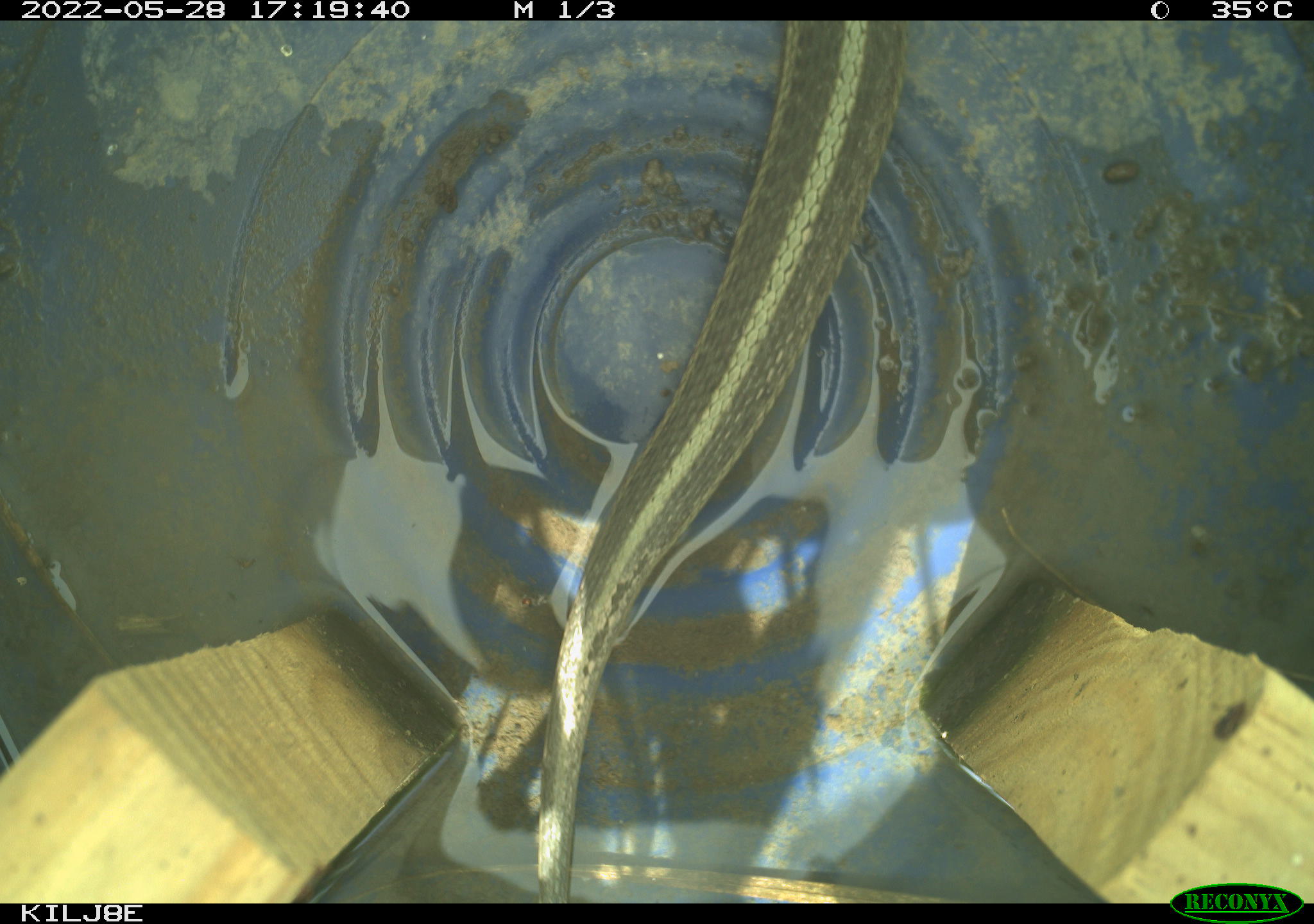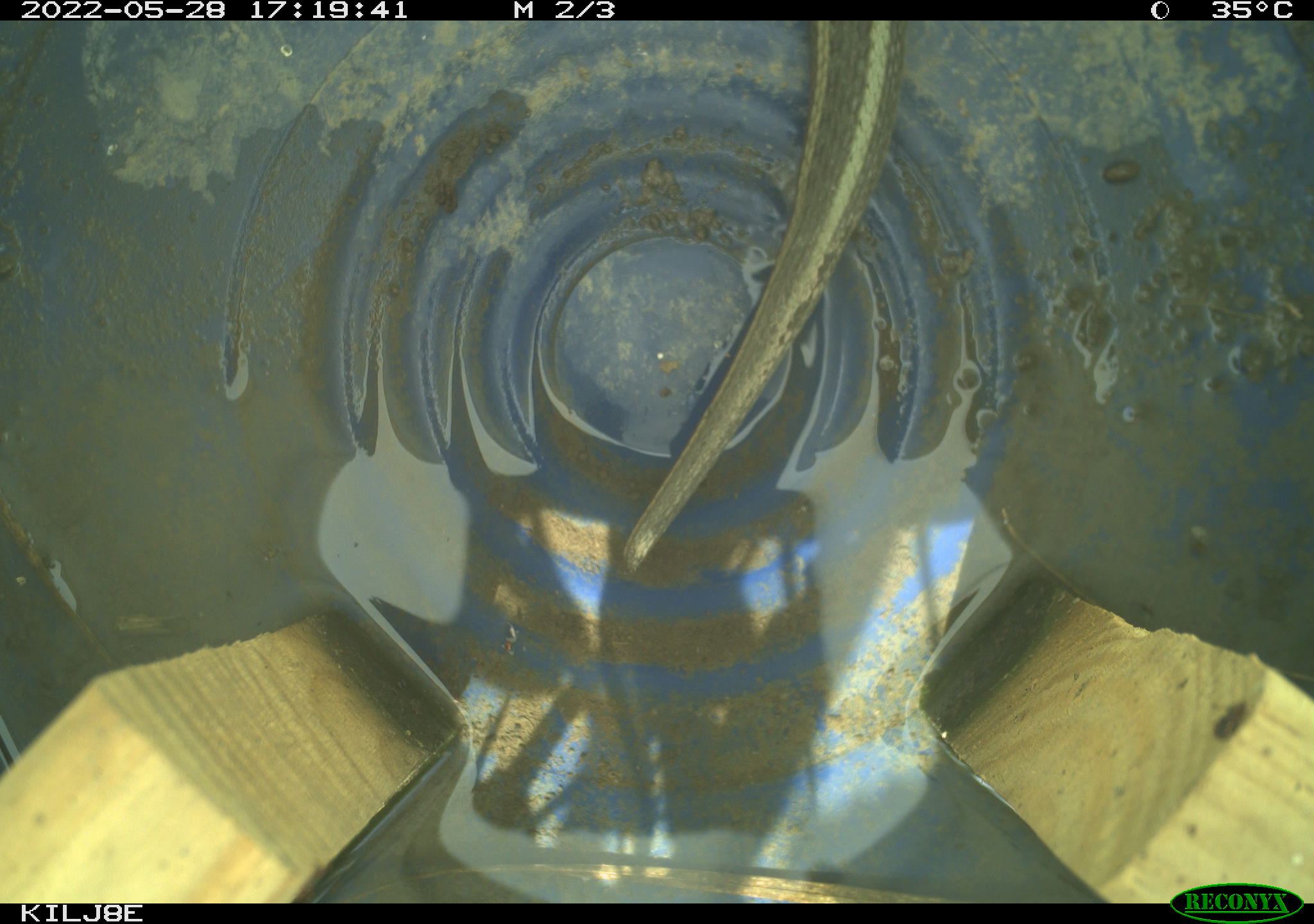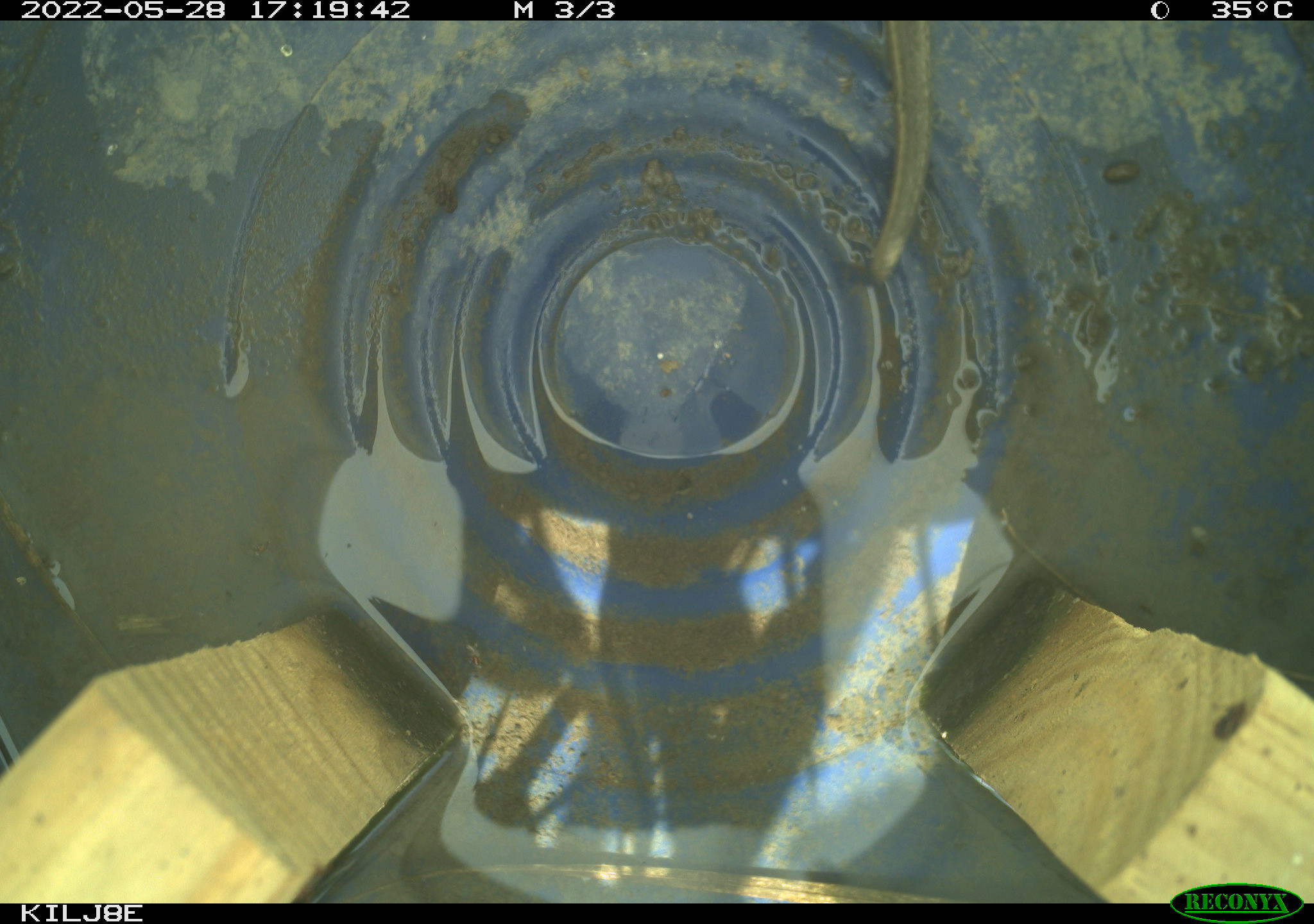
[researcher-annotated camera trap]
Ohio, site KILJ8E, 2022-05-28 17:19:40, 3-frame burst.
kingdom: Animalia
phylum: Chordata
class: Reptilia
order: Squamata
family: Colubridae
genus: Thamnophis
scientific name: Thamnophis sirtalis sirtalis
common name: eastern gartersnake